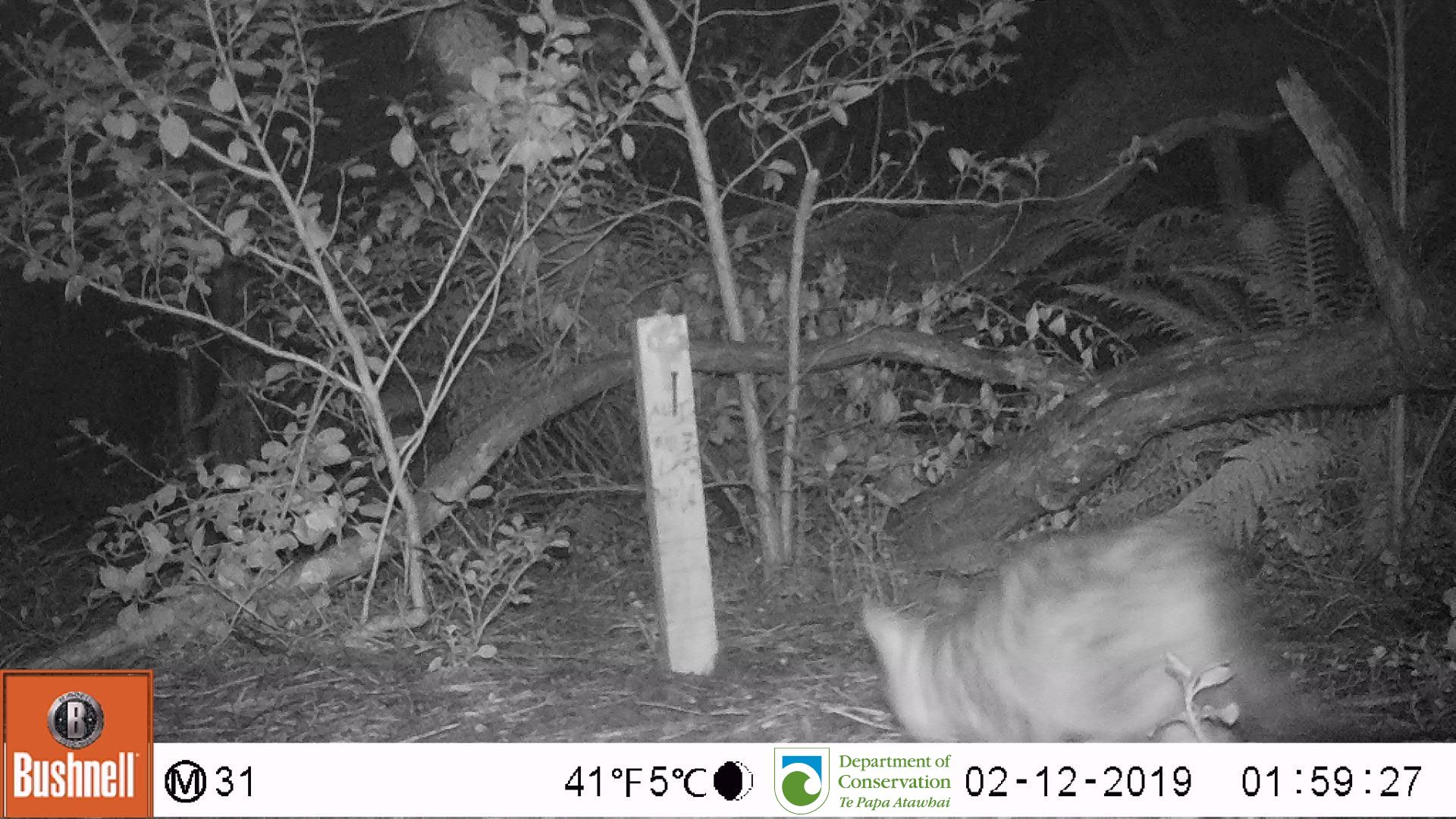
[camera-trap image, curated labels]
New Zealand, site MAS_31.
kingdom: Animalia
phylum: Chordata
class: Mammalia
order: Carnivora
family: Felidae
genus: Felis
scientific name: Felis catus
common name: domestic cat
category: cat